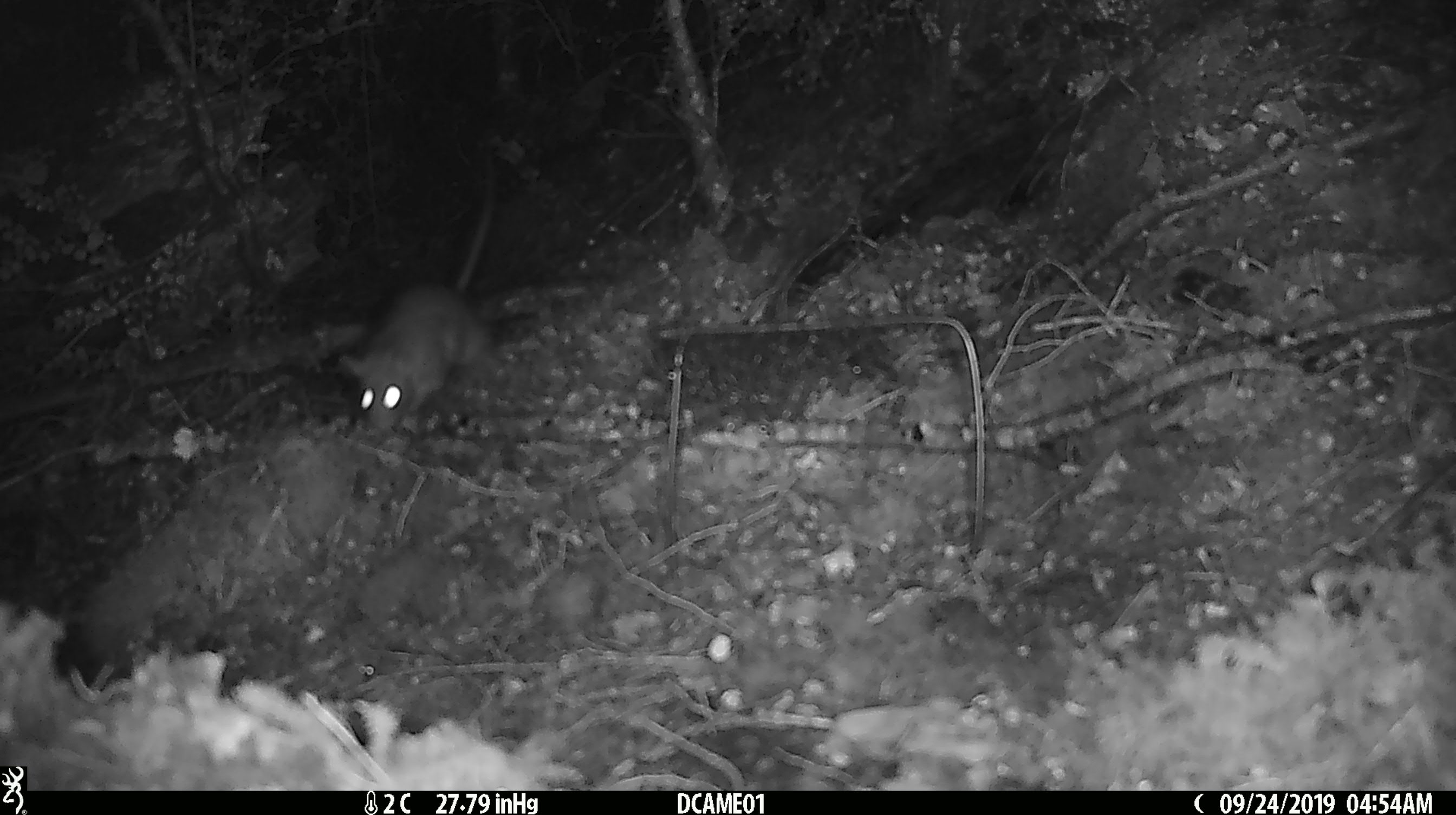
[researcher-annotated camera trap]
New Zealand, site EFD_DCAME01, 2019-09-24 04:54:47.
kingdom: Animalia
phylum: Chordata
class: Mammalia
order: Rodentia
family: Muridae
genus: Rattus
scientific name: Rattus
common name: rat